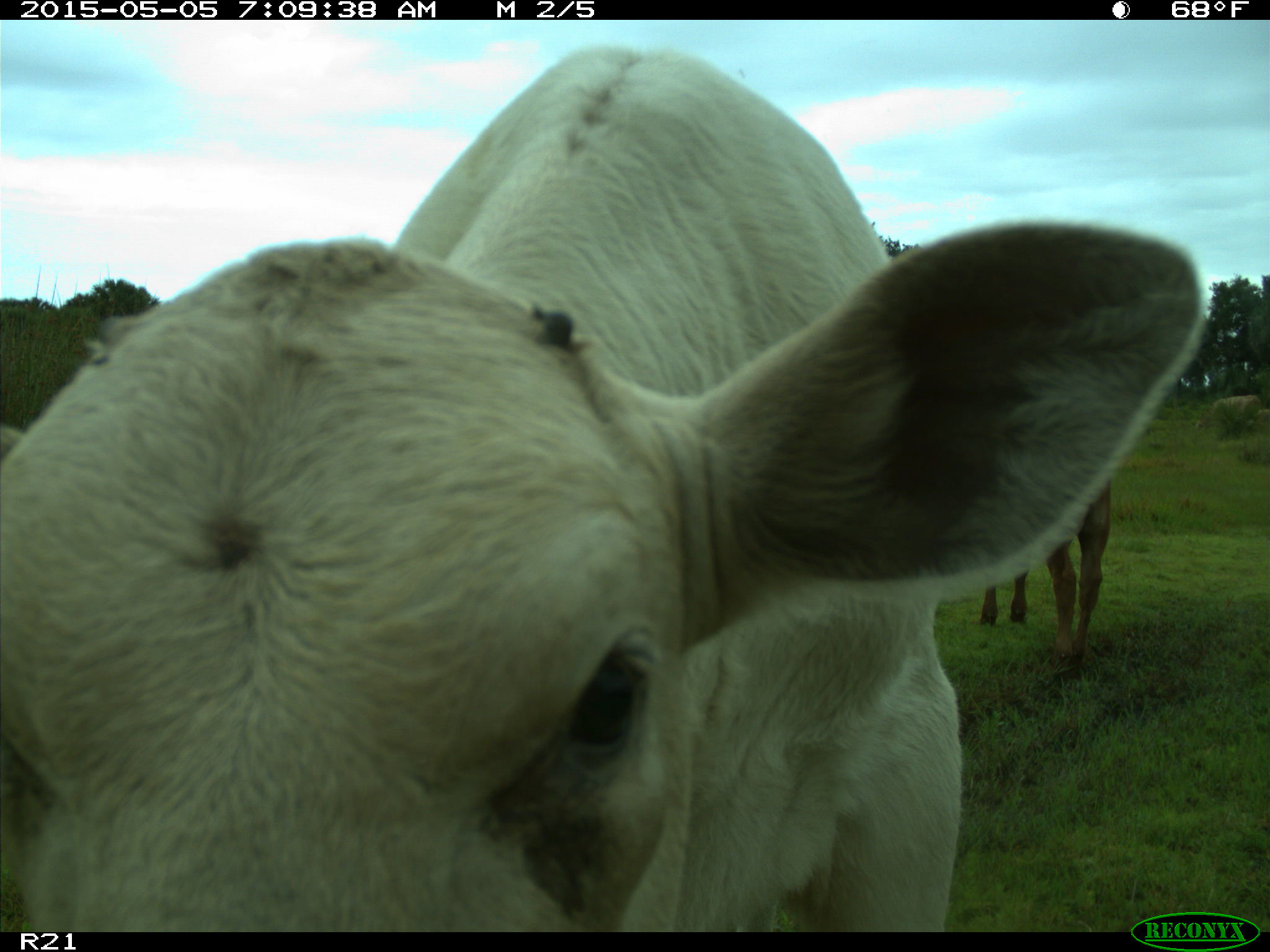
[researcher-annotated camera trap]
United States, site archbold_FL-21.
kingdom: Animalia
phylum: Chordata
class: Mammalia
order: Artiodactyla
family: Bovidae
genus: Bos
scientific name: Bos taurus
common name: domestic cow